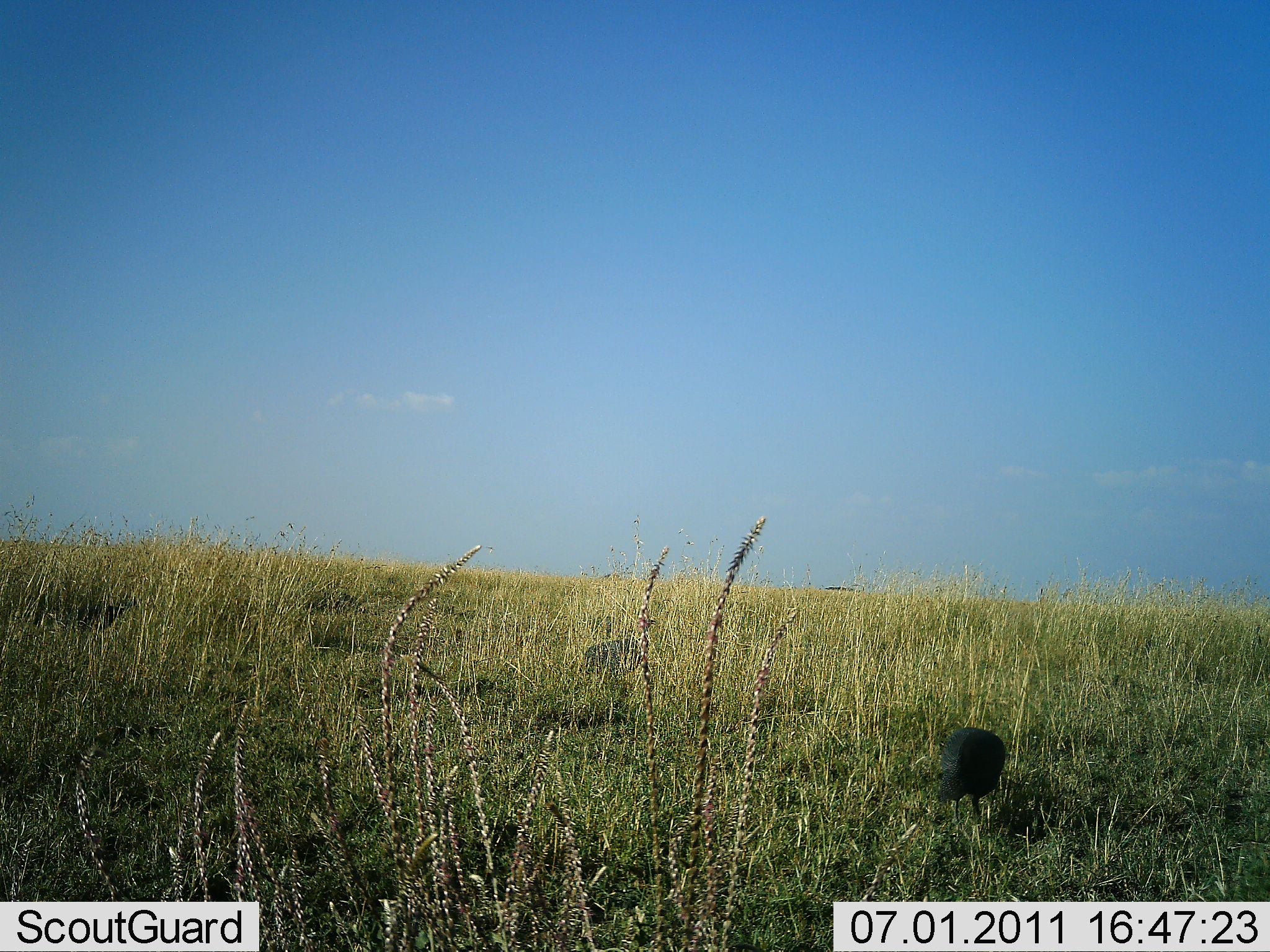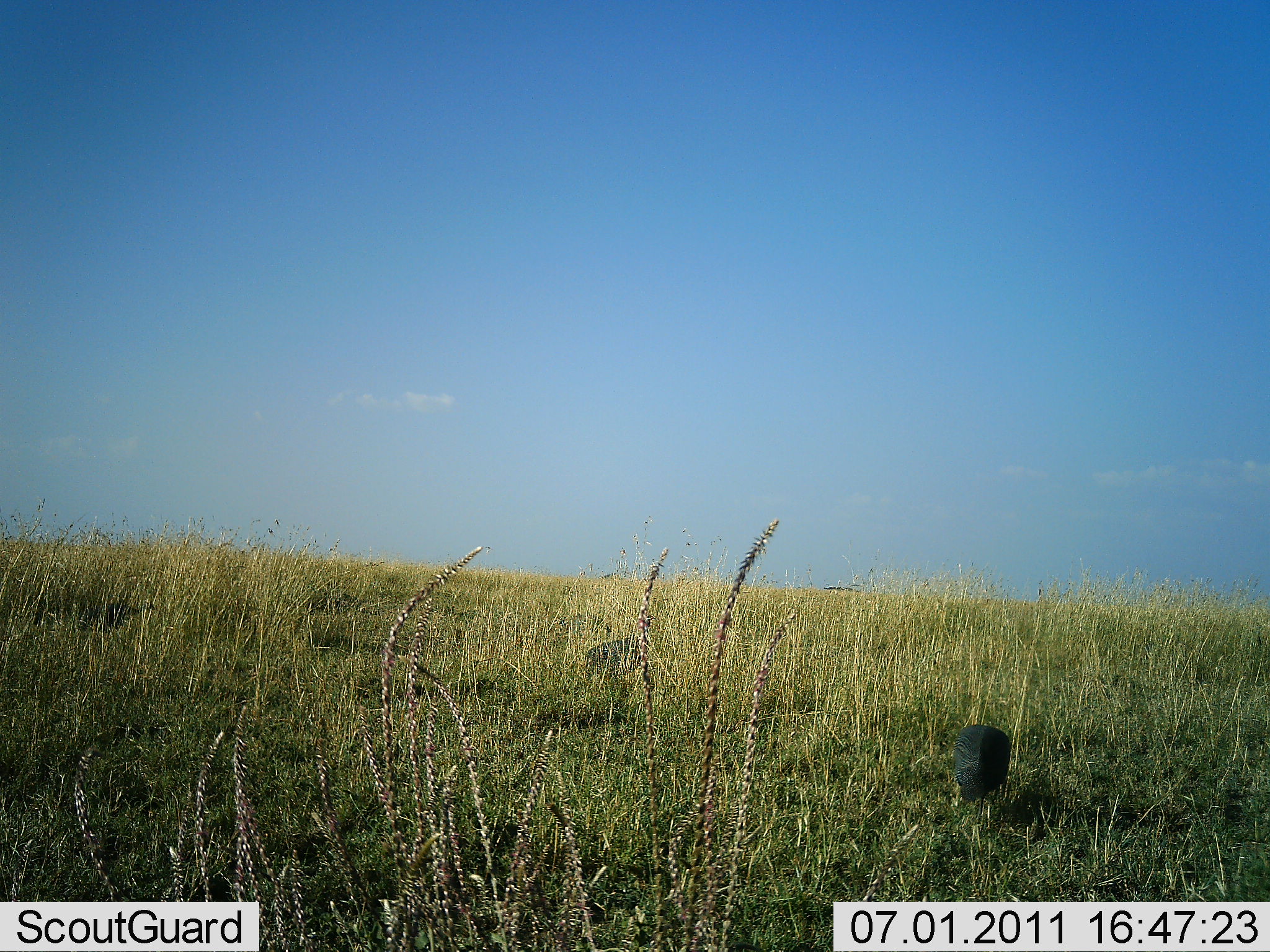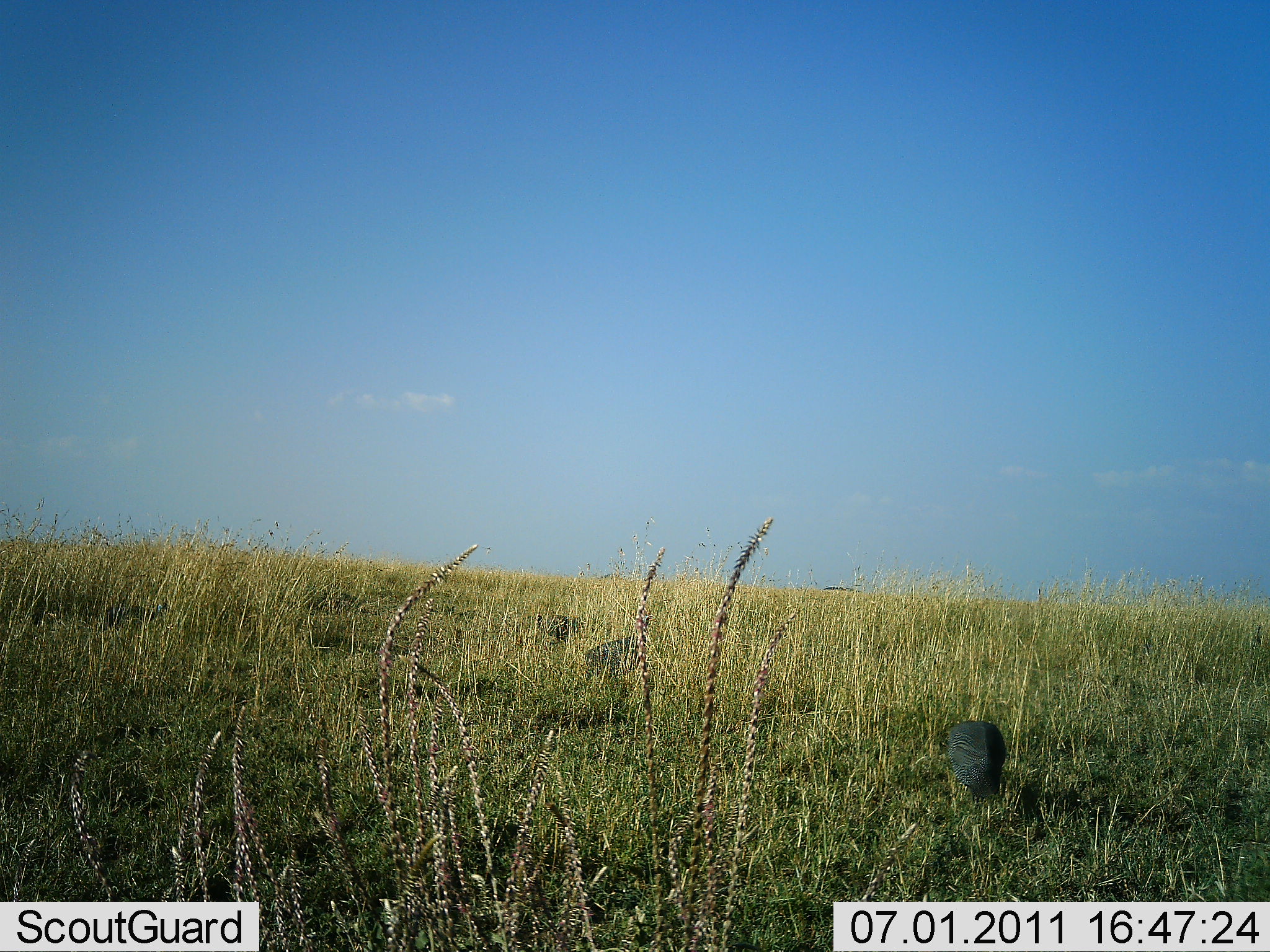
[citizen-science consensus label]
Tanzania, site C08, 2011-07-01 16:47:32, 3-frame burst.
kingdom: Animalia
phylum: Chordata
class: Aves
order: Galliformes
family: Numididae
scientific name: Numididae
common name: guinea fowl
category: guineafowl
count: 2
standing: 30%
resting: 0%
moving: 60%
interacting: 0%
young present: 10%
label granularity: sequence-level